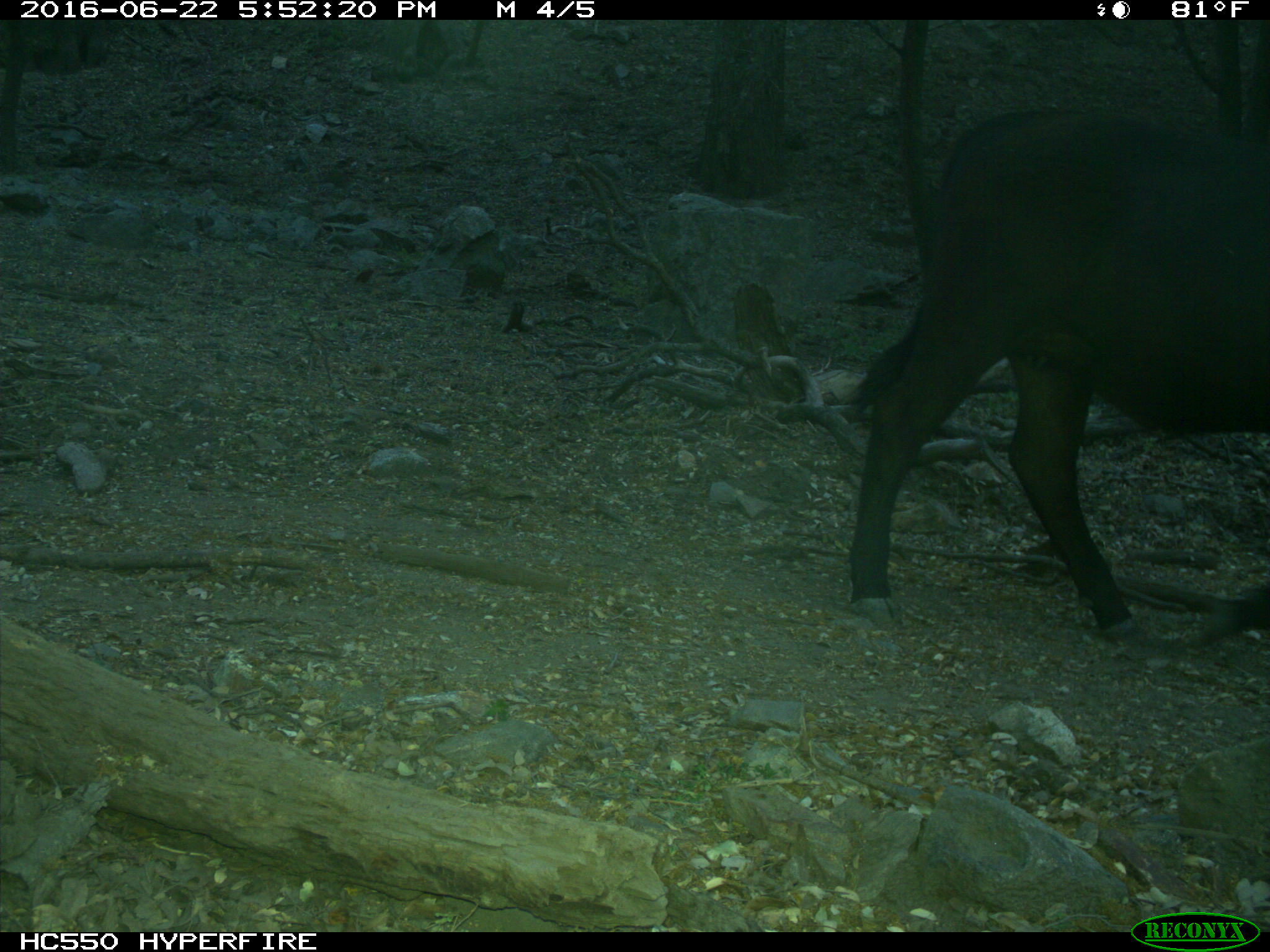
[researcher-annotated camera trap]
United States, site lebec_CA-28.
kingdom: Animalia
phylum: Chordata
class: Mammalia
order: Artiodactyla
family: Bovidae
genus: Bos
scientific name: Bos taurus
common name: domestic cow